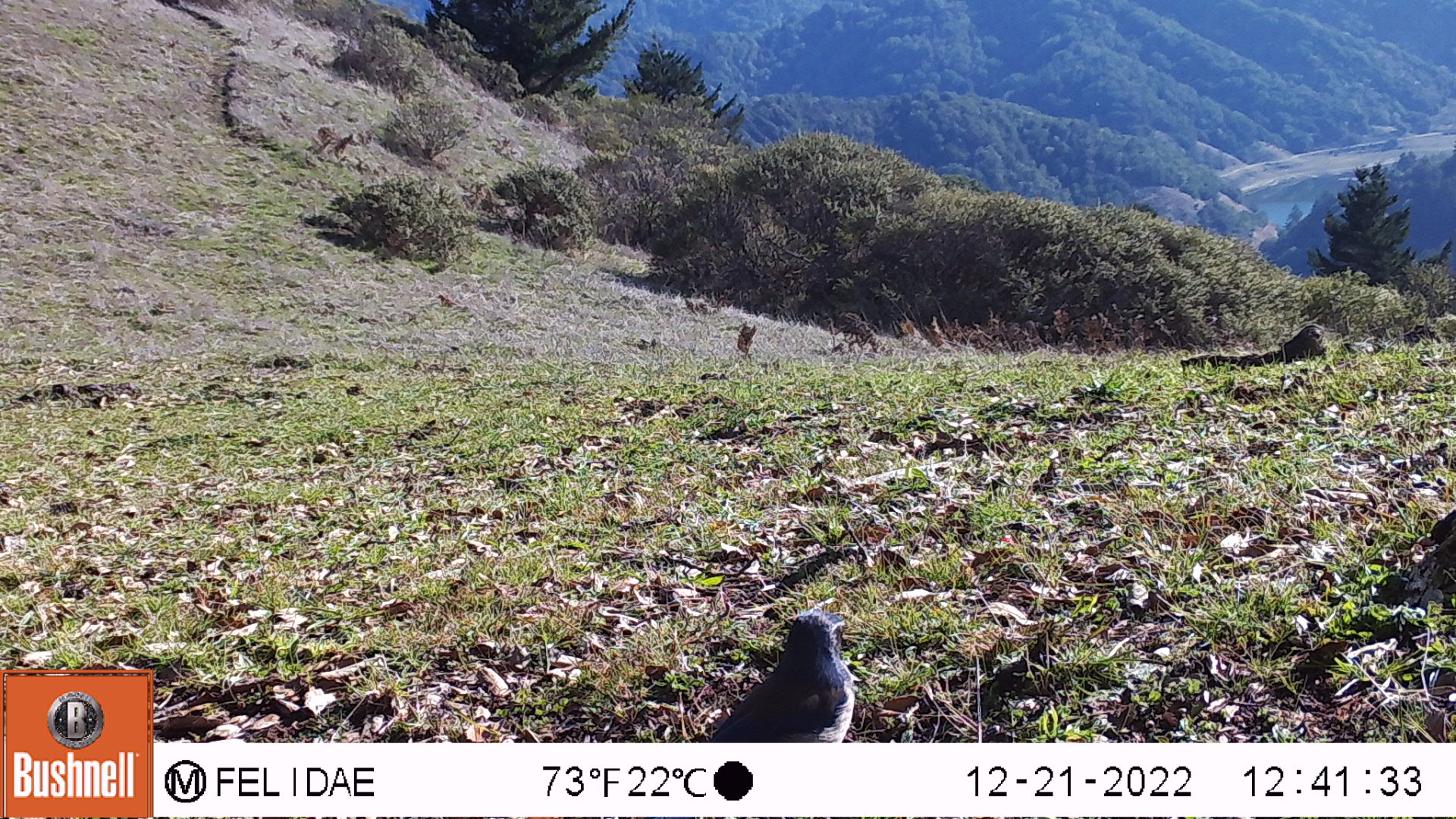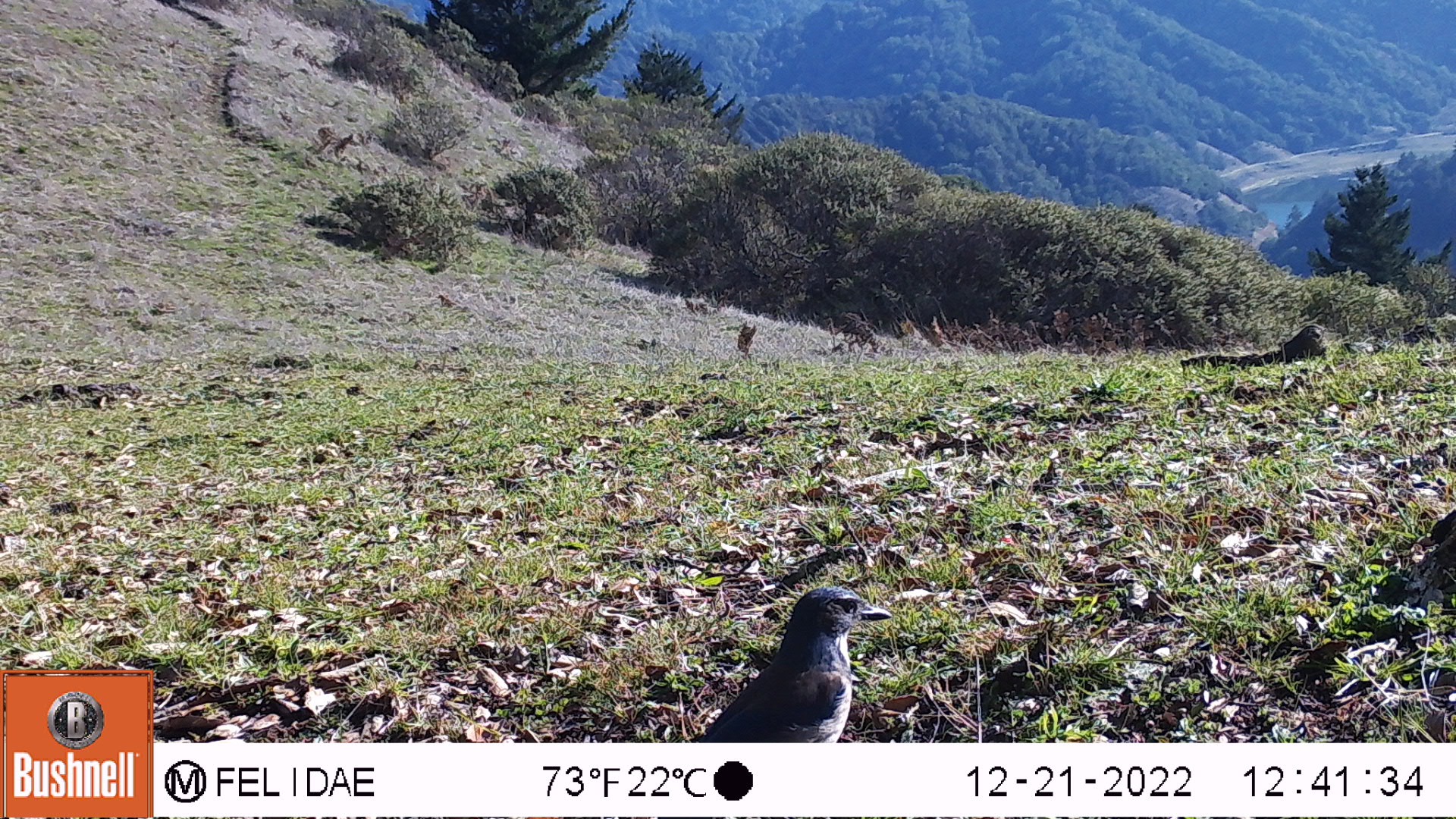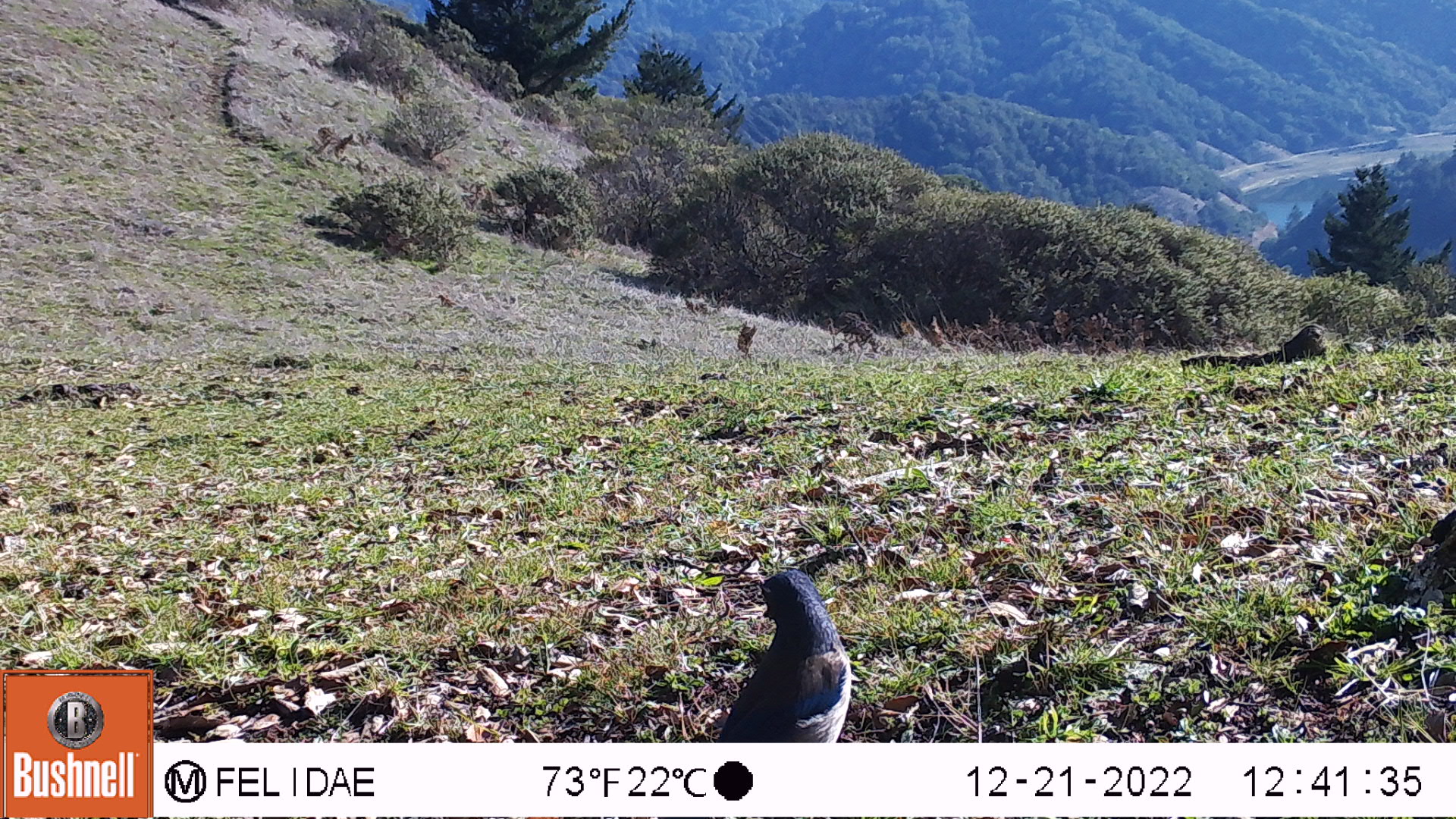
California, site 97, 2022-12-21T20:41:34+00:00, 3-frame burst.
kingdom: Animalia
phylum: Chordata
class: Aves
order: Passeriformes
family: Corvidae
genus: Aphelocoma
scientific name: Aphelocoma californica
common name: california scrub jay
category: western scrub-jay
Western scrub-jay (california scrub jay) (Aphelocoma californica).